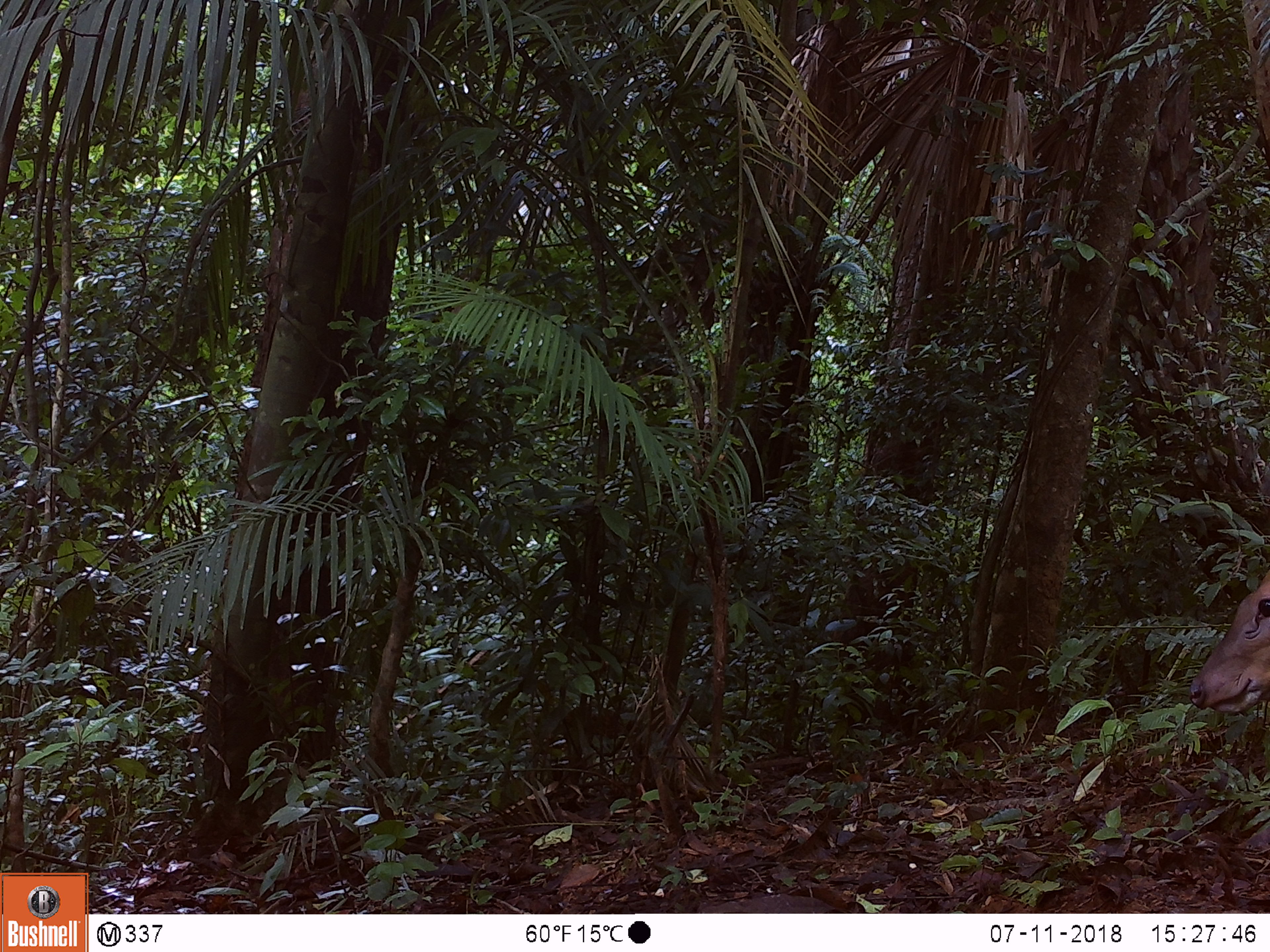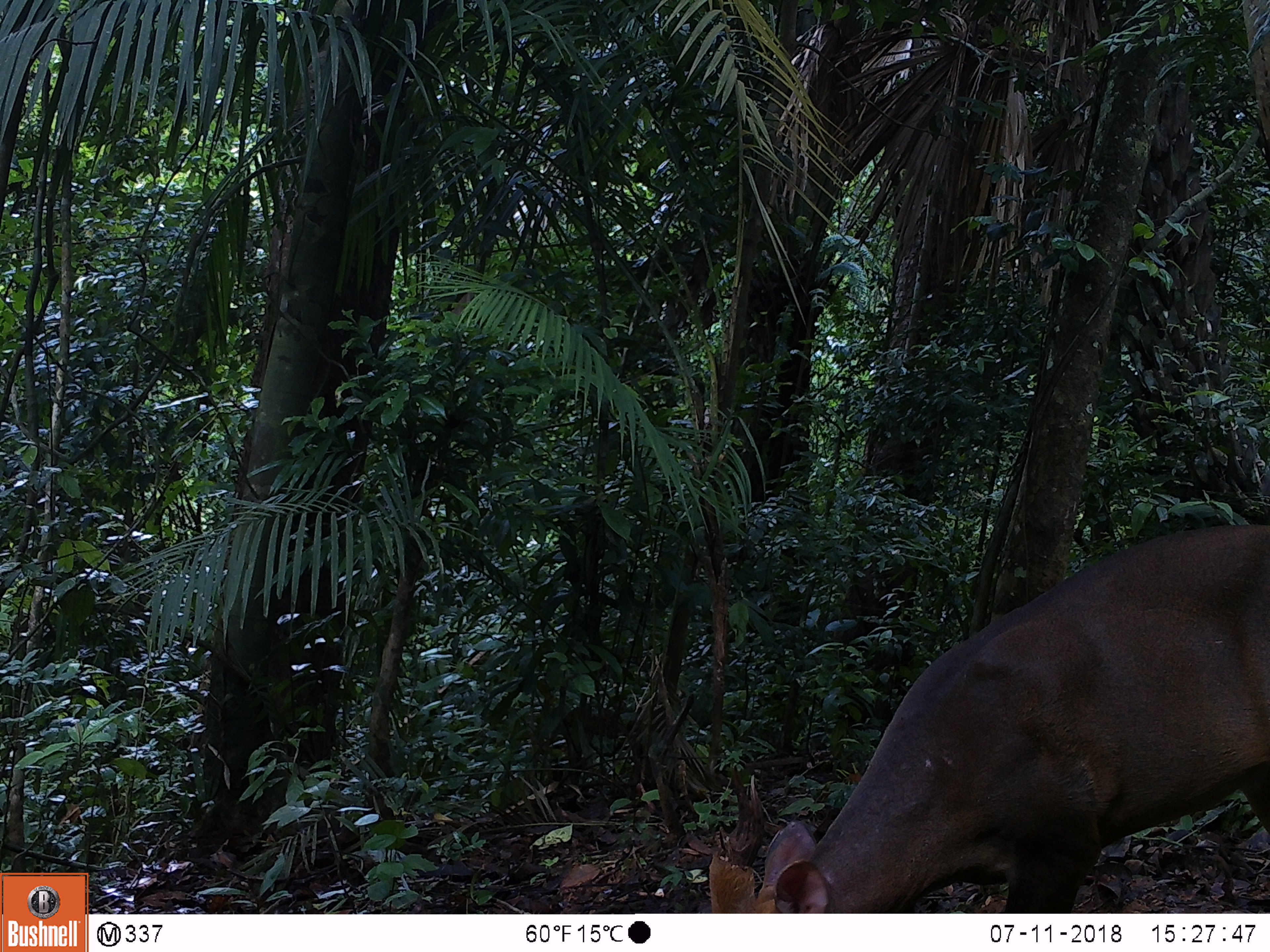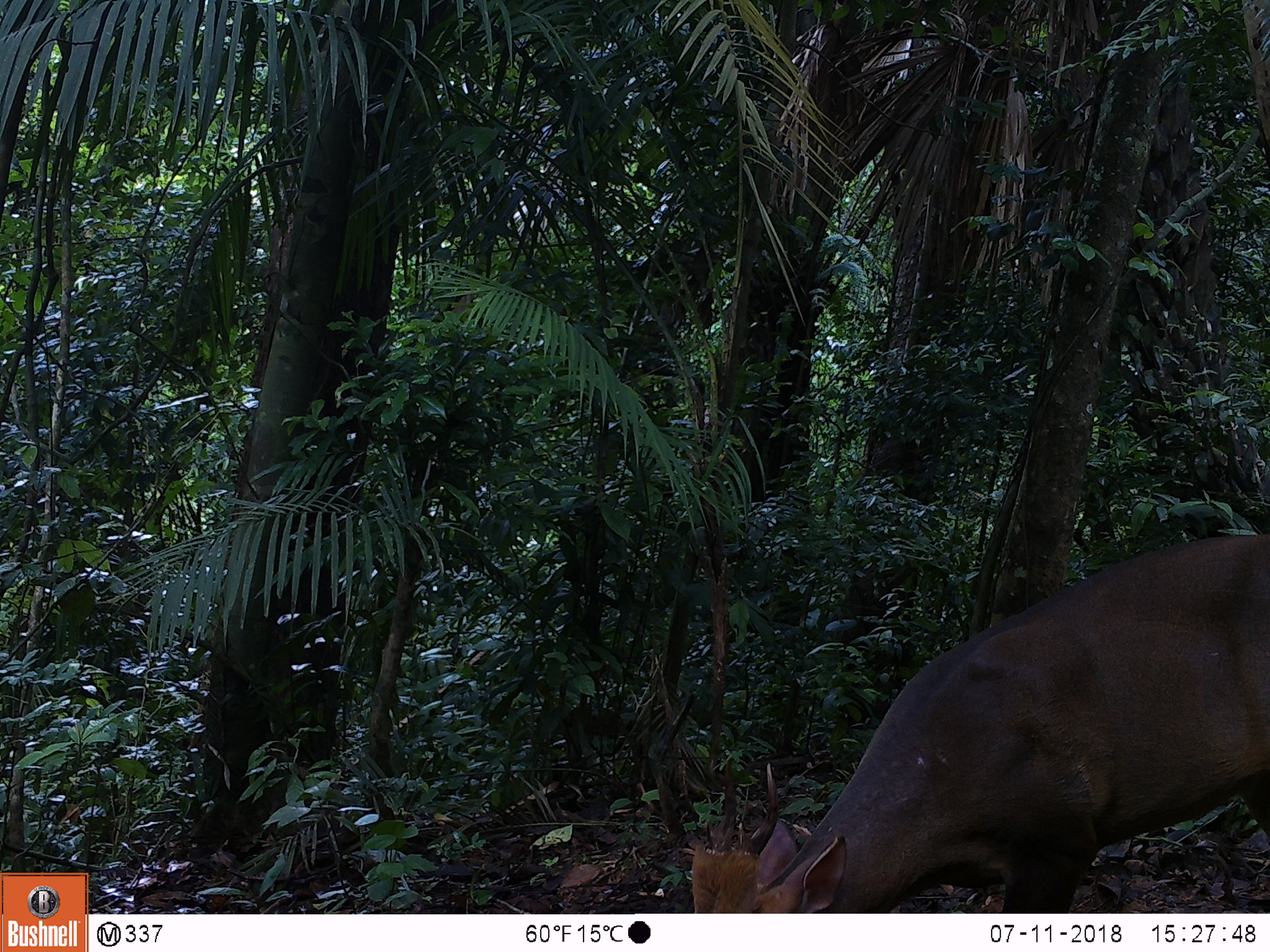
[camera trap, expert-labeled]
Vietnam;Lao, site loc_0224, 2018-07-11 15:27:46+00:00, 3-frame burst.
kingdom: Animalia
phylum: Chordata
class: Mammalia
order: Artiodactyla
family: Cervidae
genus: Muntiacus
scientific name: Muntiacus vuquangensis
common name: large-antlered muntjac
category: large antlered muntjac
Large antlered muntjac (large-antlered muntjac) (Muntiacus vuquangensis). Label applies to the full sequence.